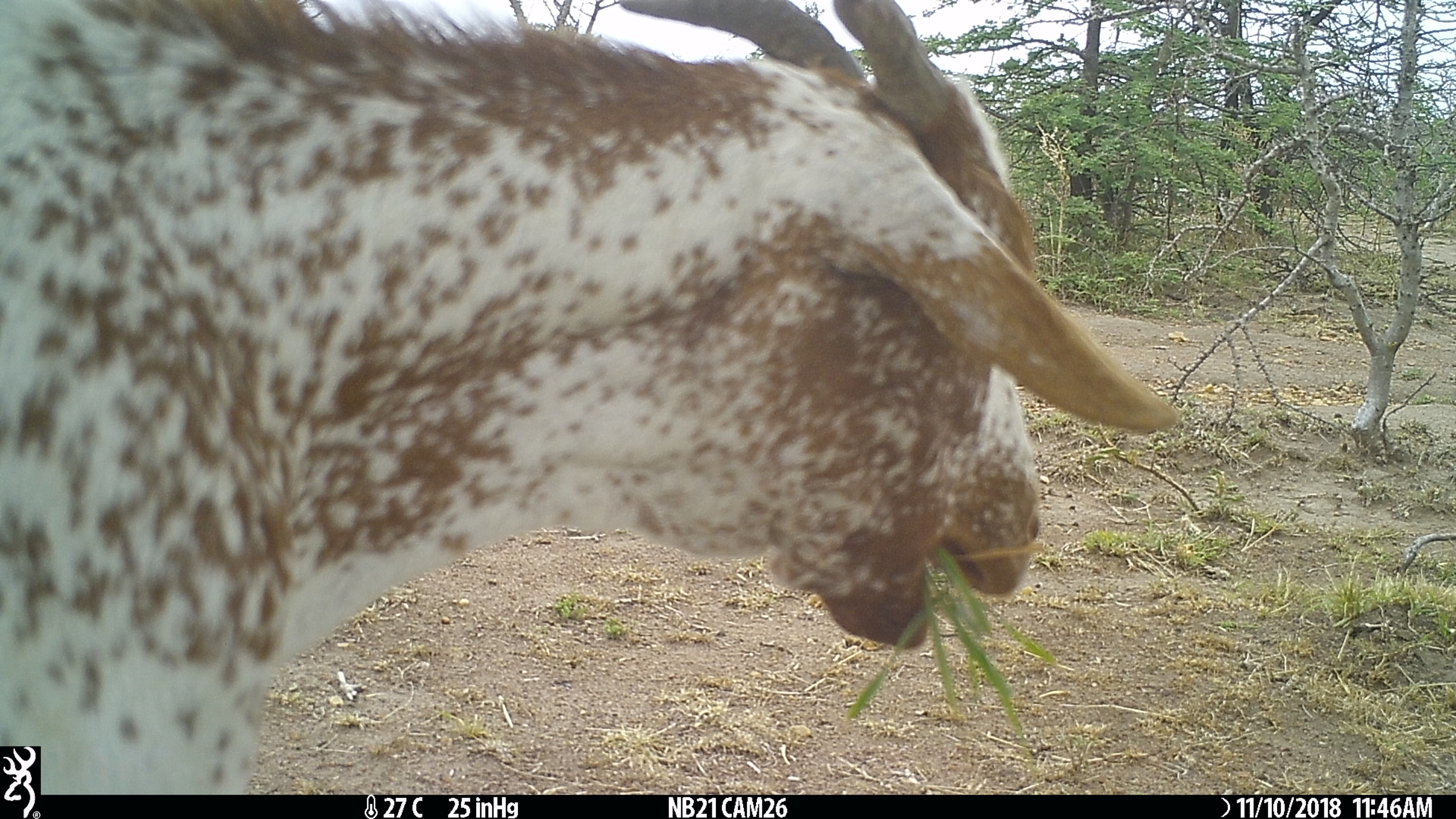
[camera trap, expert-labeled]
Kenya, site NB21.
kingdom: Animalia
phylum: Chordata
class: Mammalia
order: Artiodactyla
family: Bovidae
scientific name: Bovidae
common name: sheep or goat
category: shoat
Shoat (sheep or goat) (Bovidae).